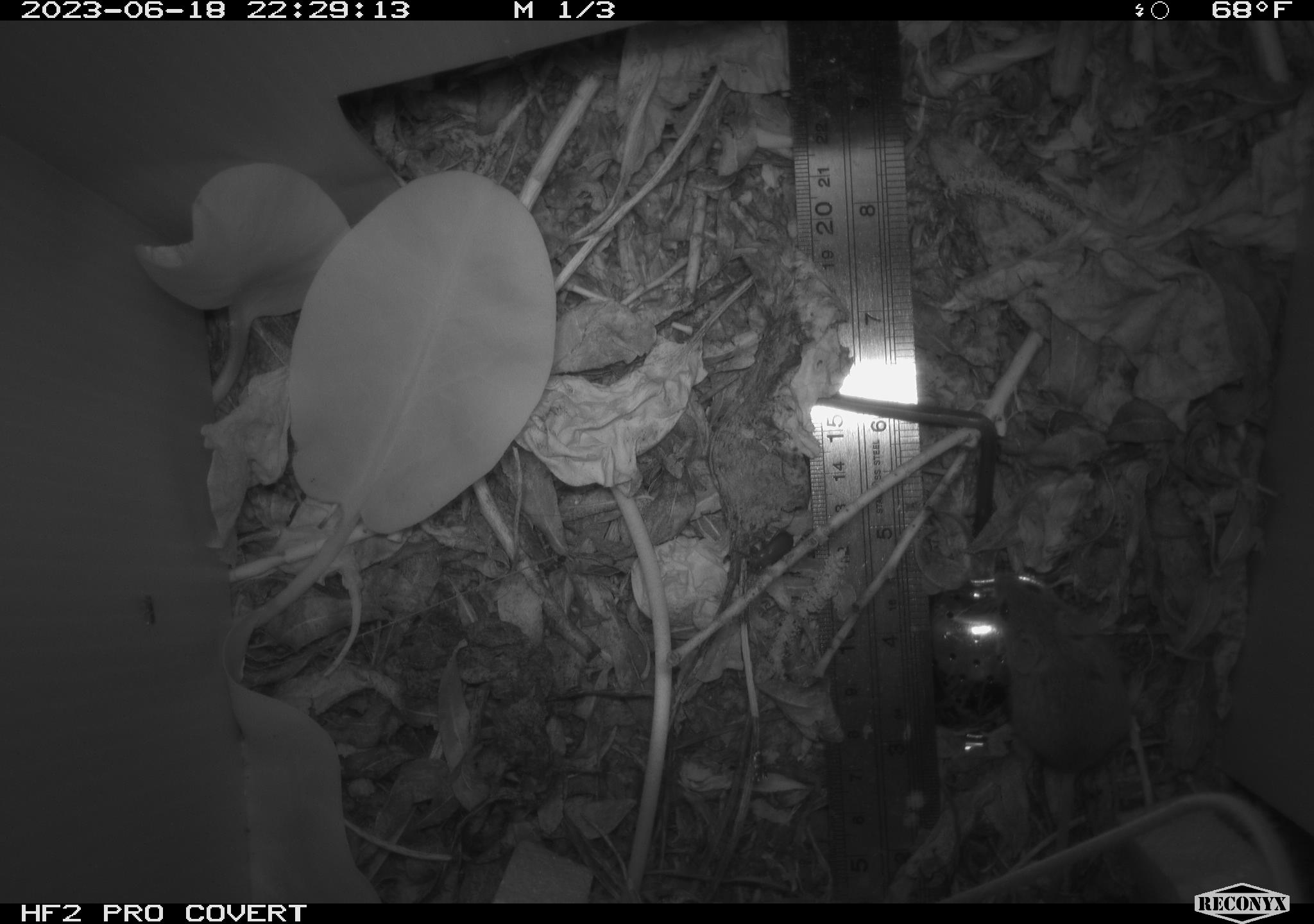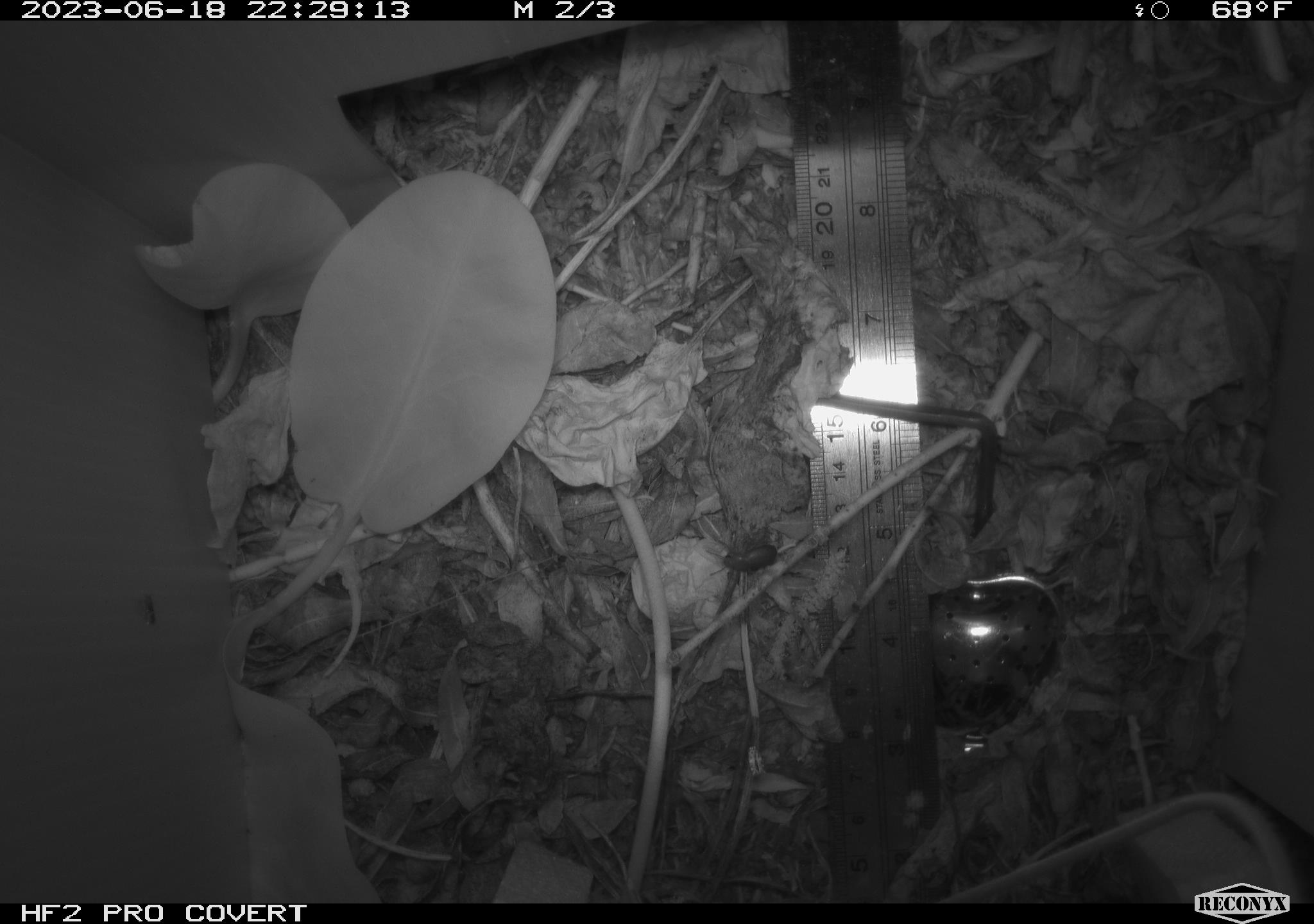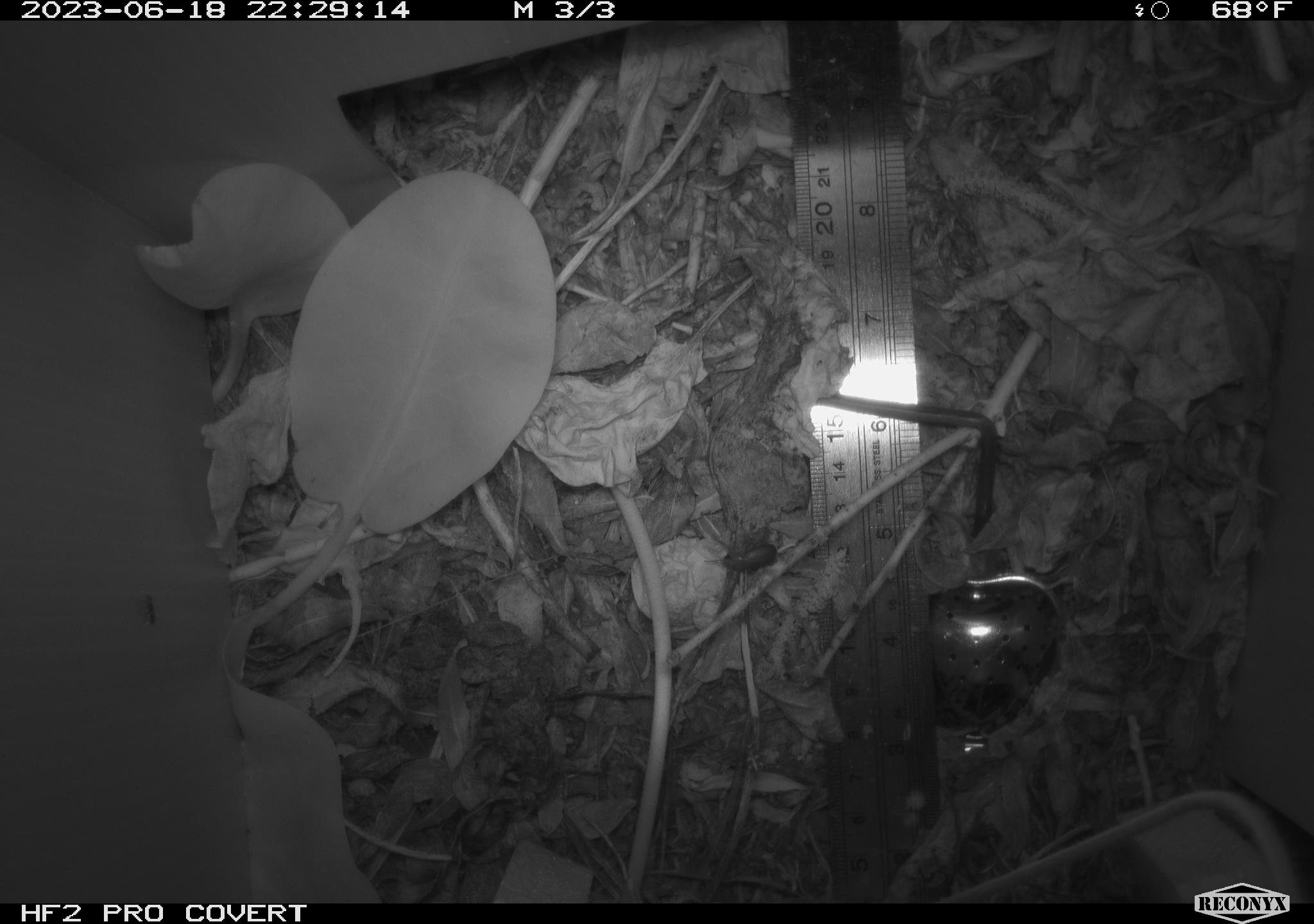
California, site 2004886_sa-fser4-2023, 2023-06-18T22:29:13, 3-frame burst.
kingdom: Animalia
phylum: Chordata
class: Mammalia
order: Rodentia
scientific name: Rodentia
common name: mouse species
Mouse species (Rodentia).